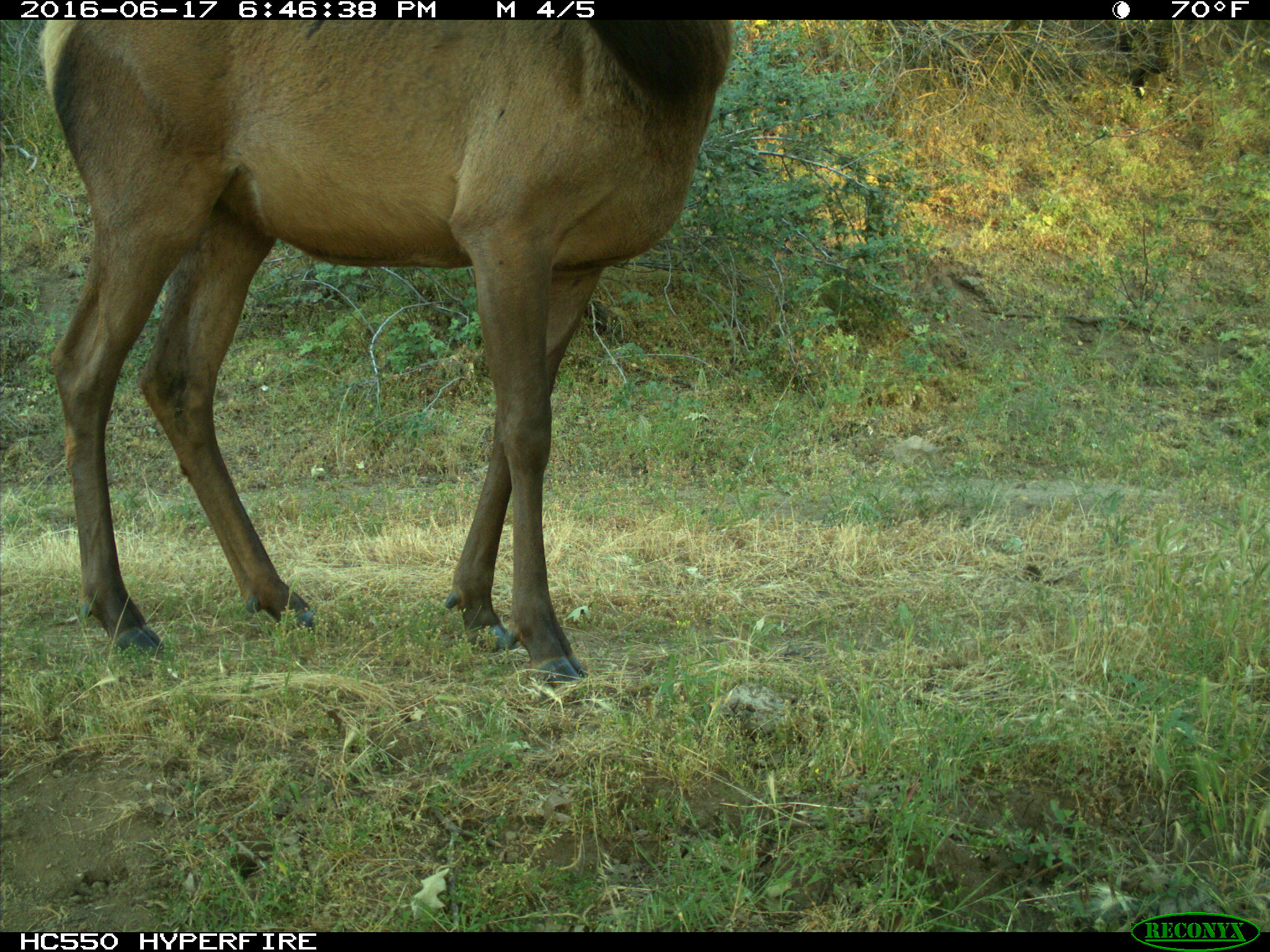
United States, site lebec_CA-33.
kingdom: Animalia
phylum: Chordata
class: Mammalia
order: Artiodactyla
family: Cervidae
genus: Cervus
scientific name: Cervus canadensis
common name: elk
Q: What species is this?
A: Cervus canadensis (elk).